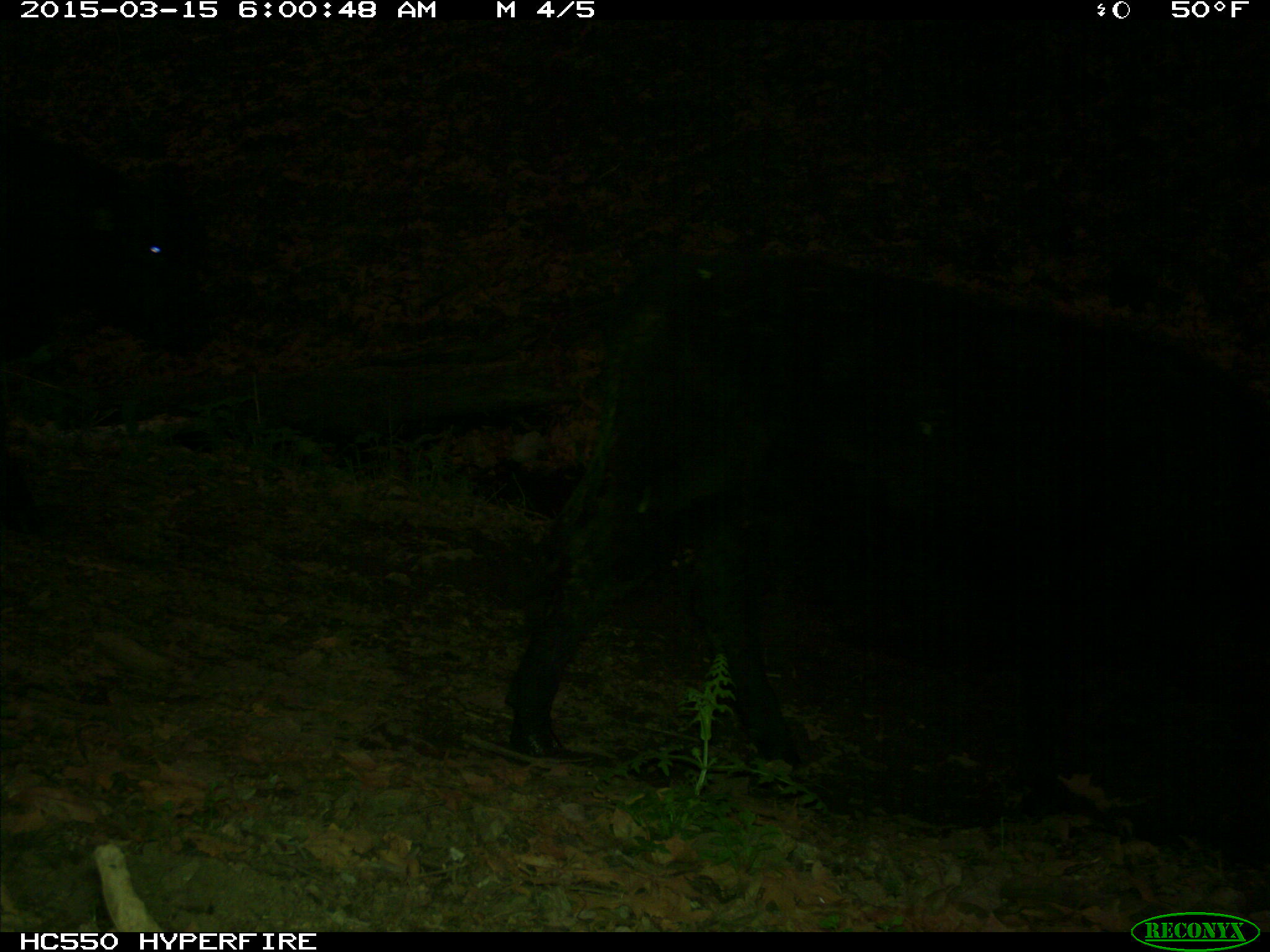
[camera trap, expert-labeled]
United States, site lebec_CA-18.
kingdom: Animalia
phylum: Chordata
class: Mammalia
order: Artiodactyla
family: Bovidae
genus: Bos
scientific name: Bos taurus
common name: domestic cow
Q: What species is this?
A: Bos taurus (domestic cow).